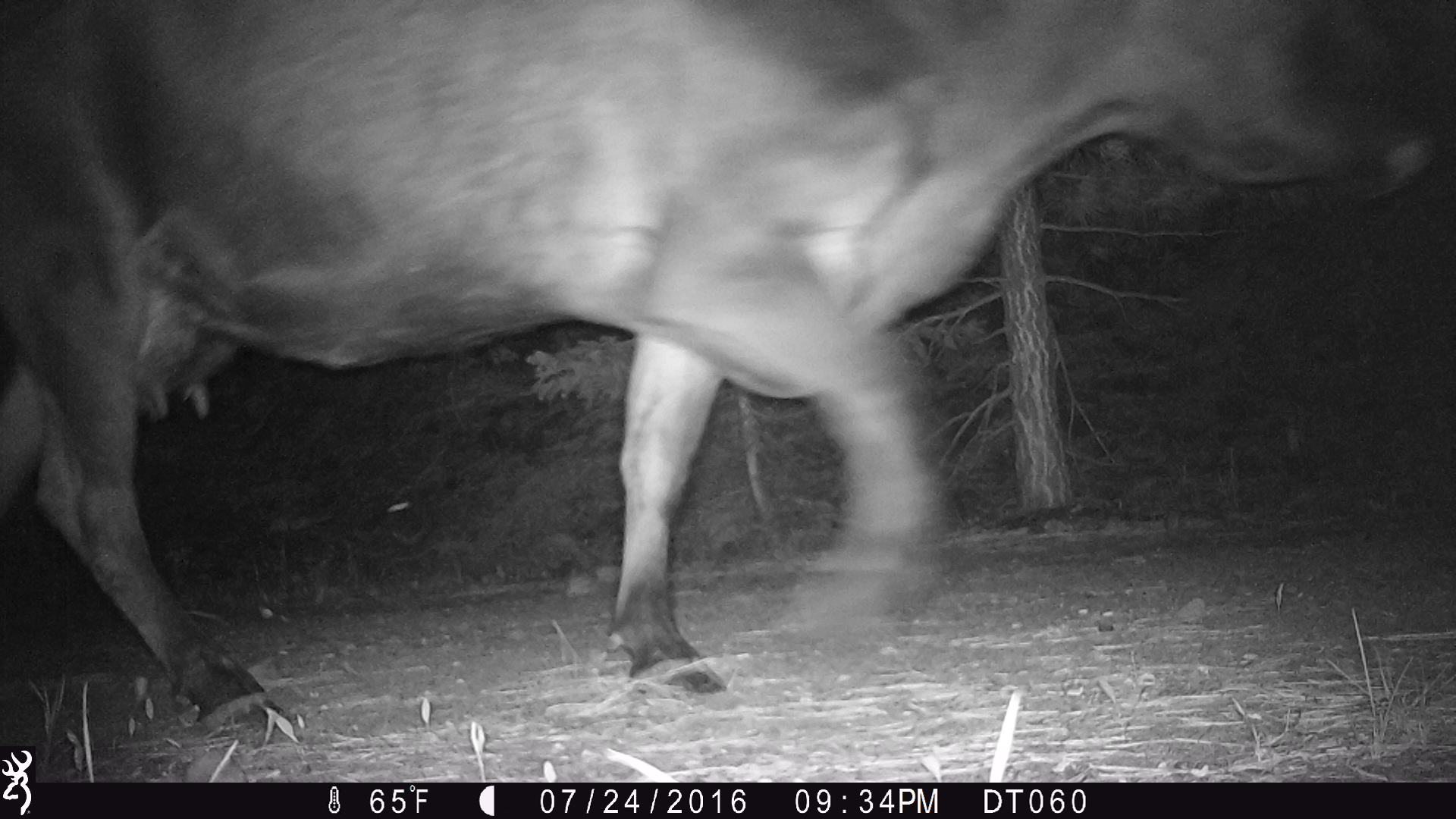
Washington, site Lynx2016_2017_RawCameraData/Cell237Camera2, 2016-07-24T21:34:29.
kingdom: Animalia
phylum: Chordata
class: Mammalia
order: Artiodactyla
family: Bovidae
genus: Bos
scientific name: Bos taurus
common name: domestic cattle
Domestic cattle (Bos taurus). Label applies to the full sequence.